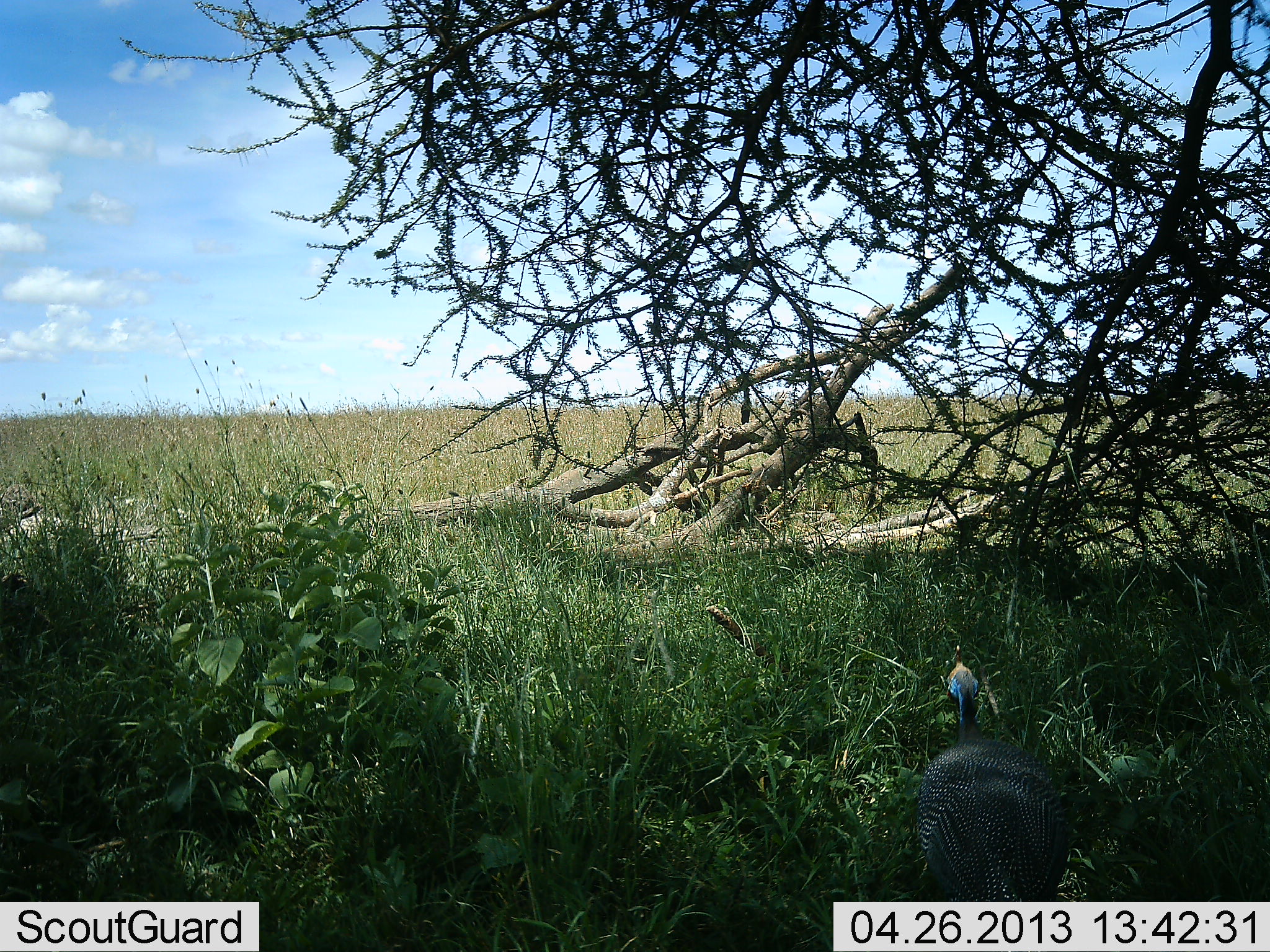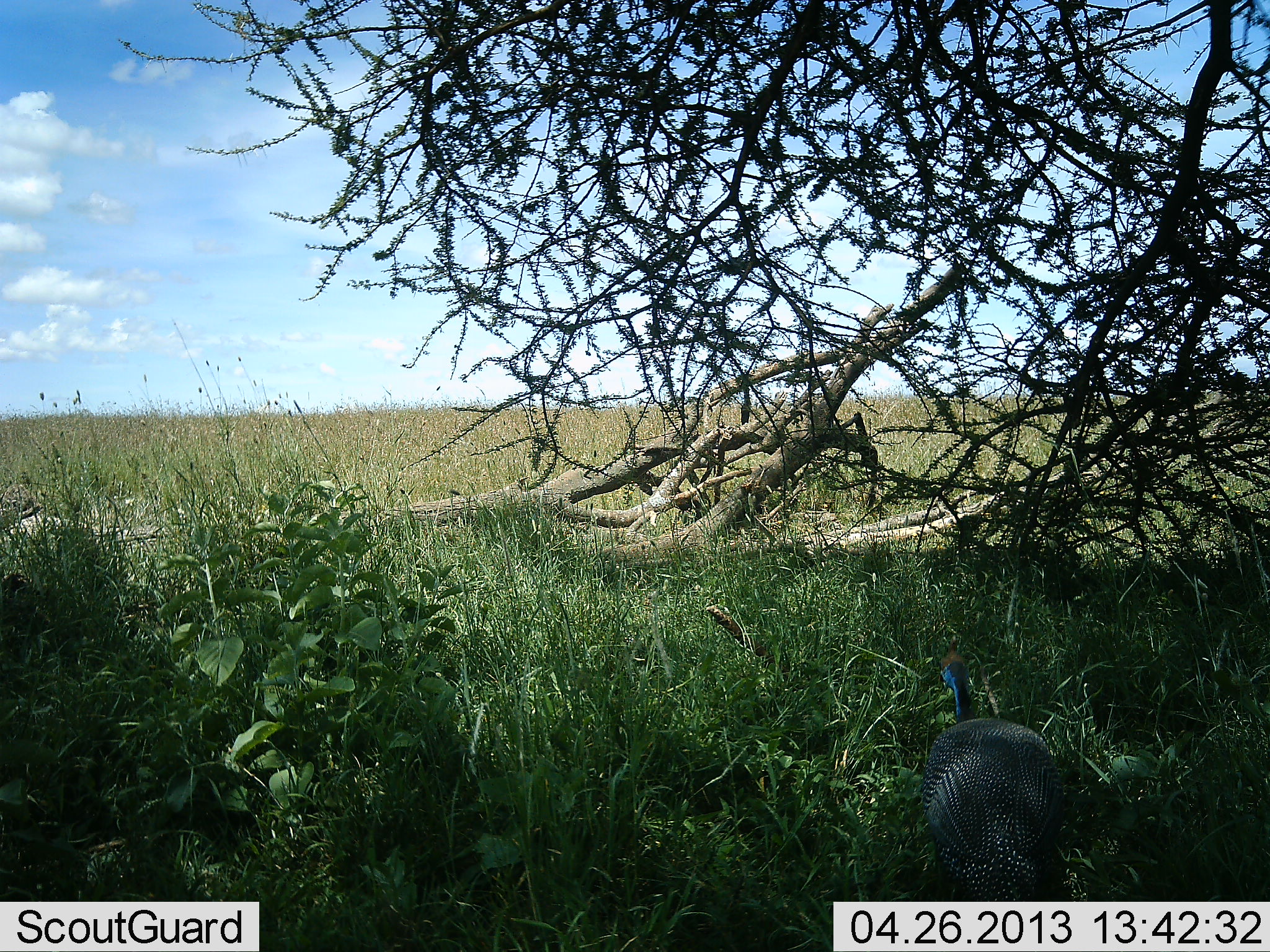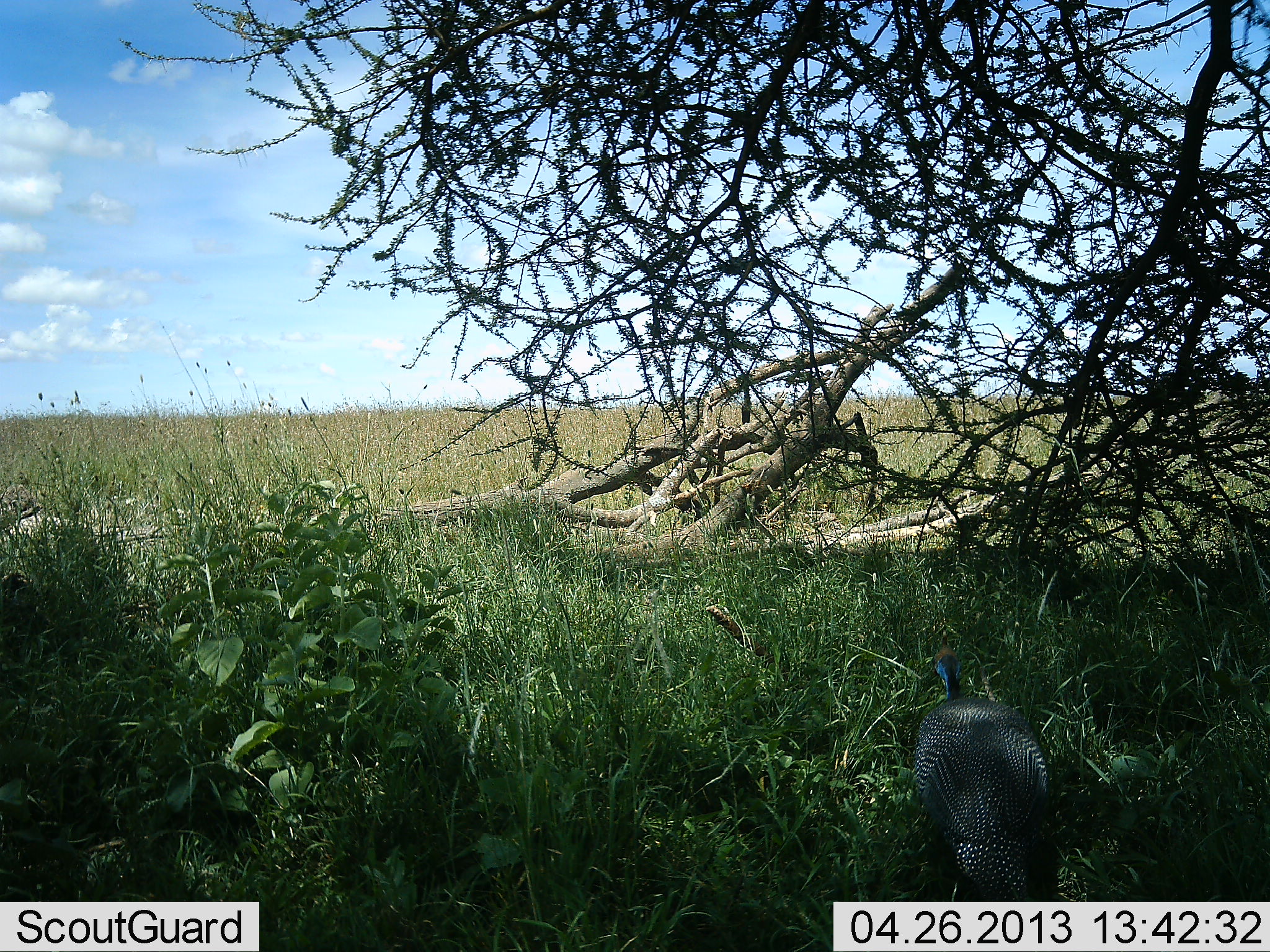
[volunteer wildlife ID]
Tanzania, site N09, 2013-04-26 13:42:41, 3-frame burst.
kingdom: Animalia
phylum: Chordata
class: Aves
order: Galliformes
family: Numididae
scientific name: Numididae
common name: guinea fowl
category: guineafowl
Guineafowl (guinea fowl) (Numididae), count 1. Behavior (volunteer vote fractions): standing 22%, resting 0%, moving 72%, interacting 0%. Young present (vote fraction): 0%. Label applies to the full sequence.